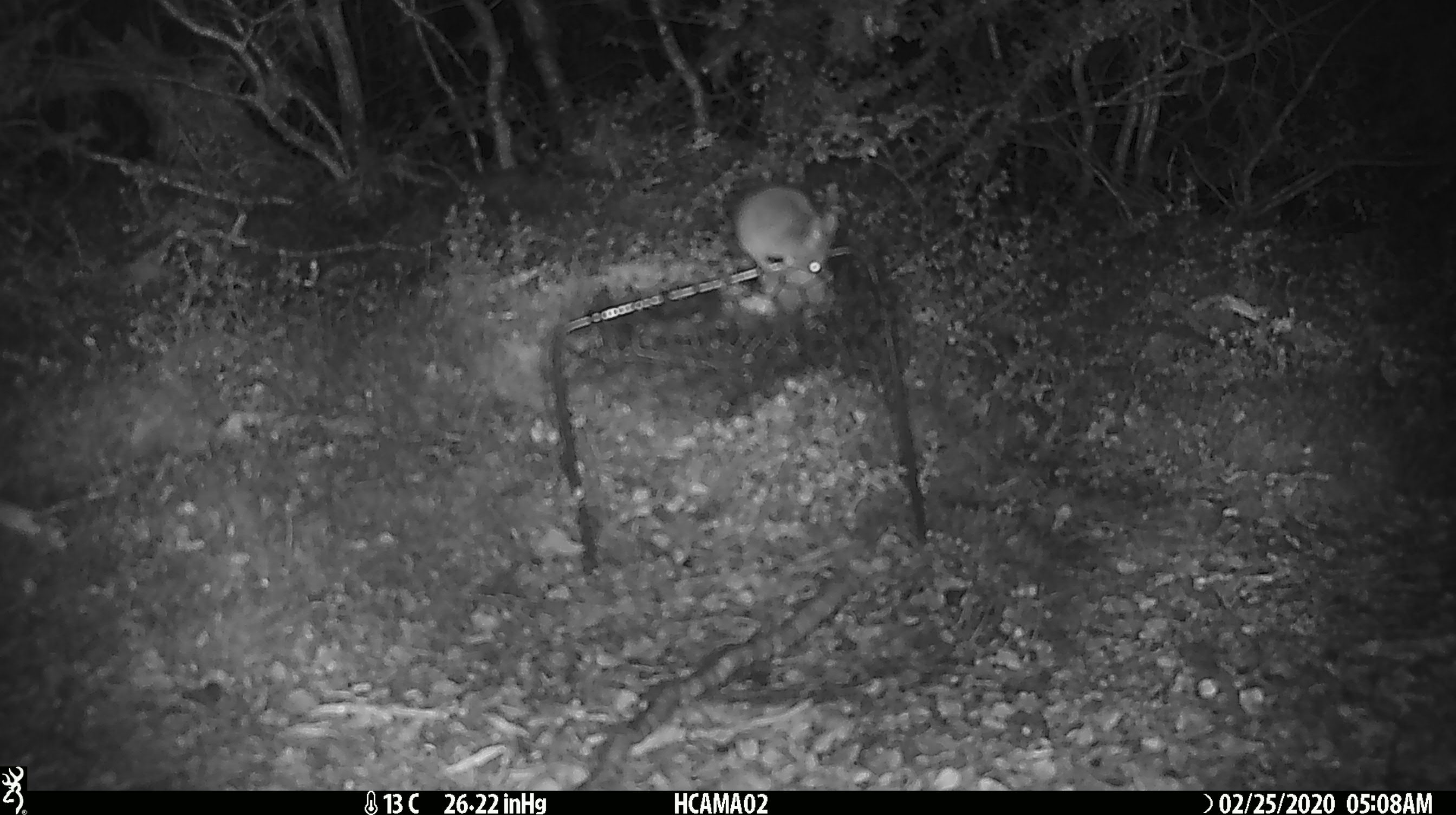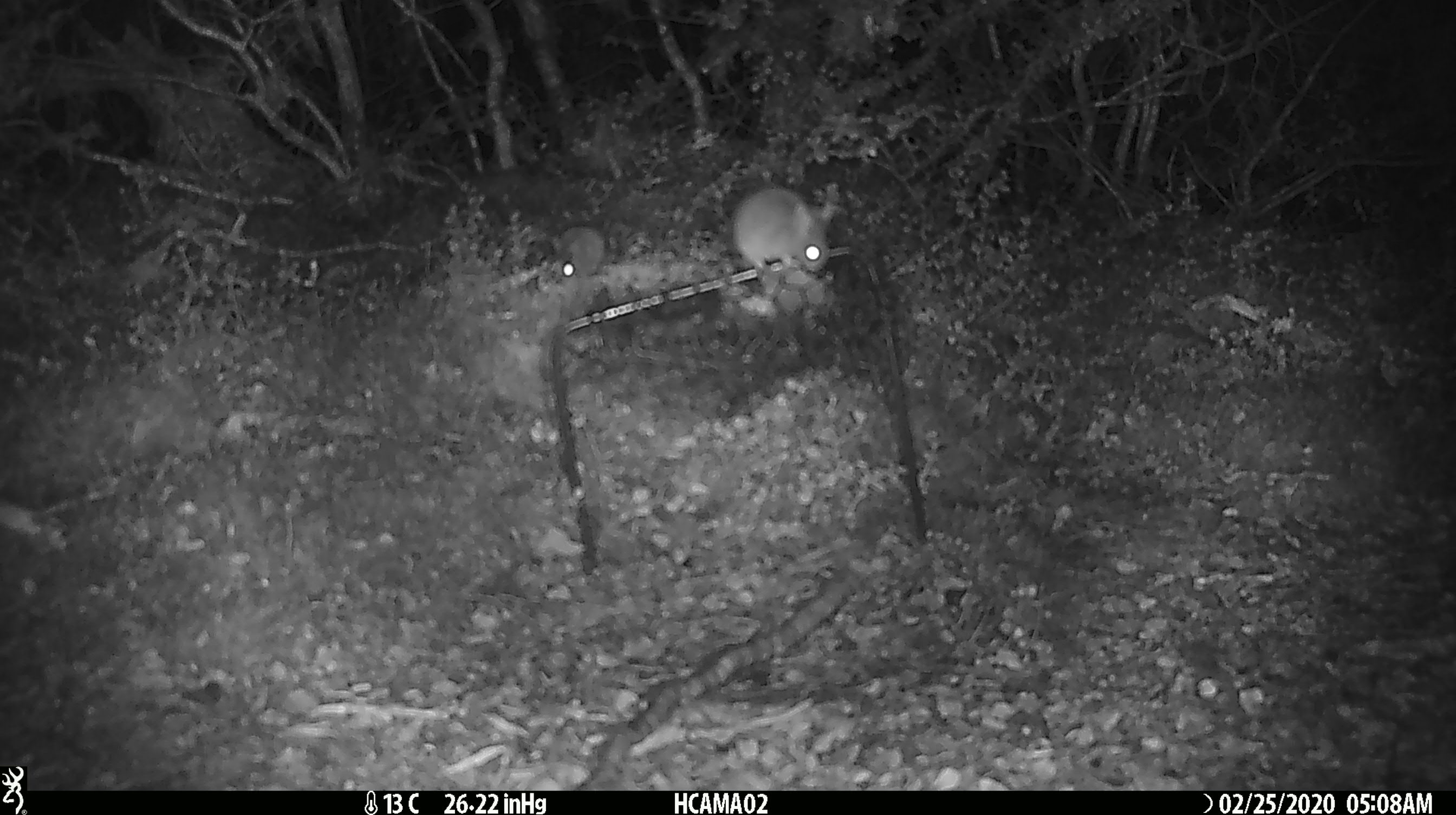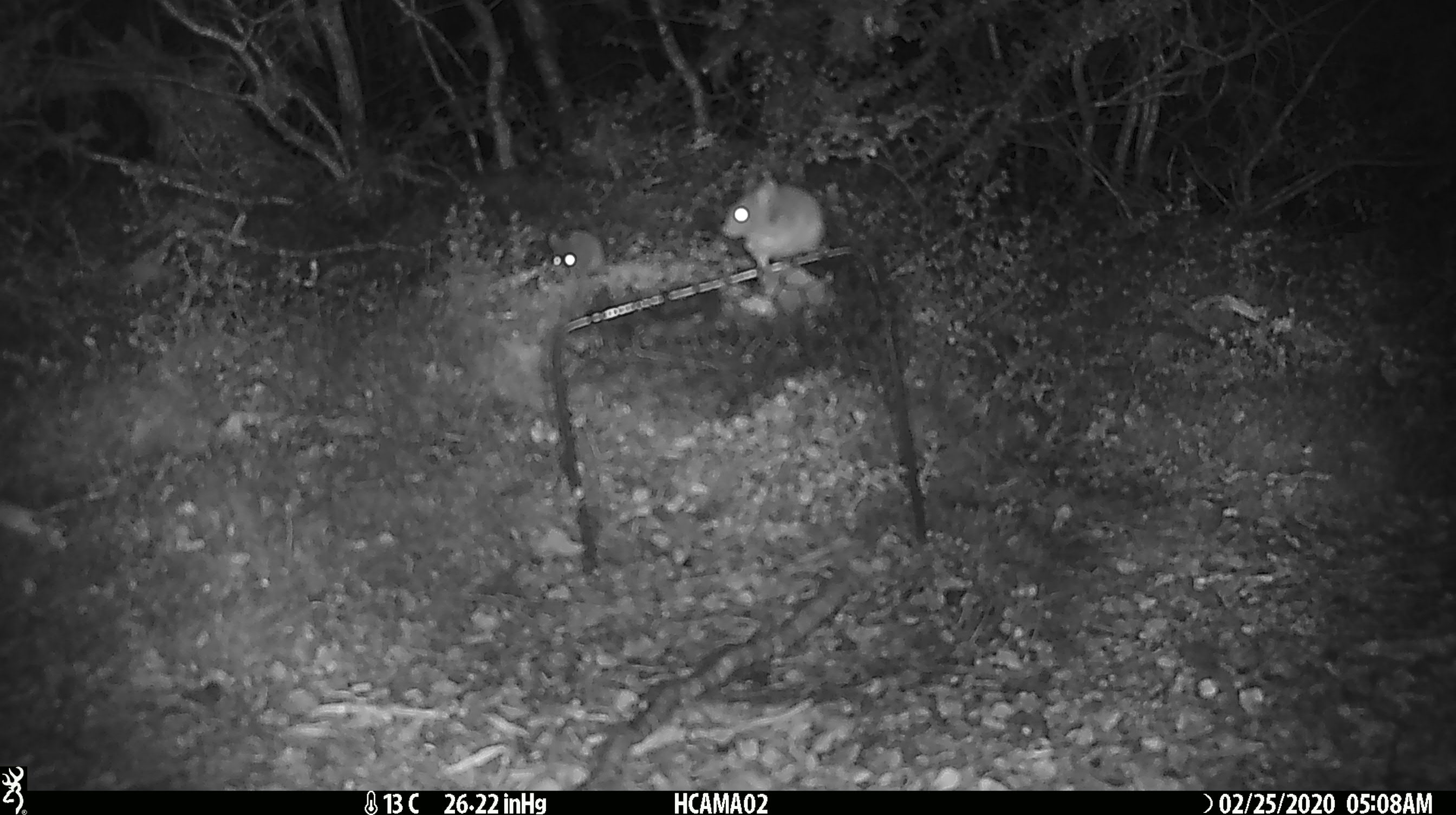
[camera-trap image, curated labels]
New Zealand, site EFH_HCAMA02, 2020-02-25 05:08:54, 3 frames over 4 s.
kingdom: Animalia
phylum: Chordata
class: Mammalia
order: Rodentia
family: Muridae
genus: Mus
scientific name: Mus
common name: mouse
Mouse (Mus).